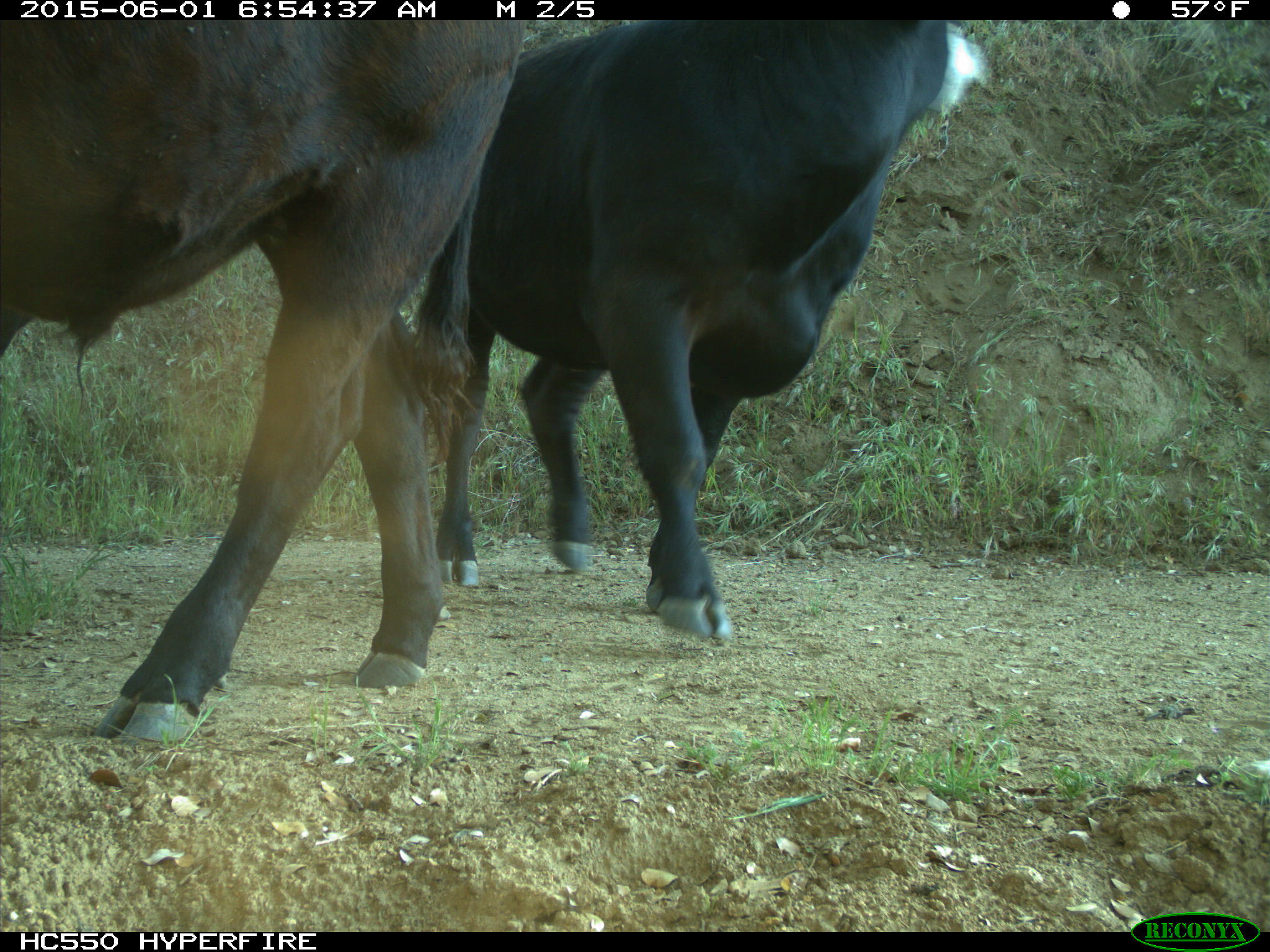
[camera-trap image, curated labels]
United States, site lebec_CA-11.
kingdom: Animalia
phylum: Chordata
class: Mammalia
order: Artiodactyla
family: Bovidae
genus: Bos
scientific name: Bos taurus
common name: domestic cow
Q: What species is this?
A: Bos taurus (domestic cow).